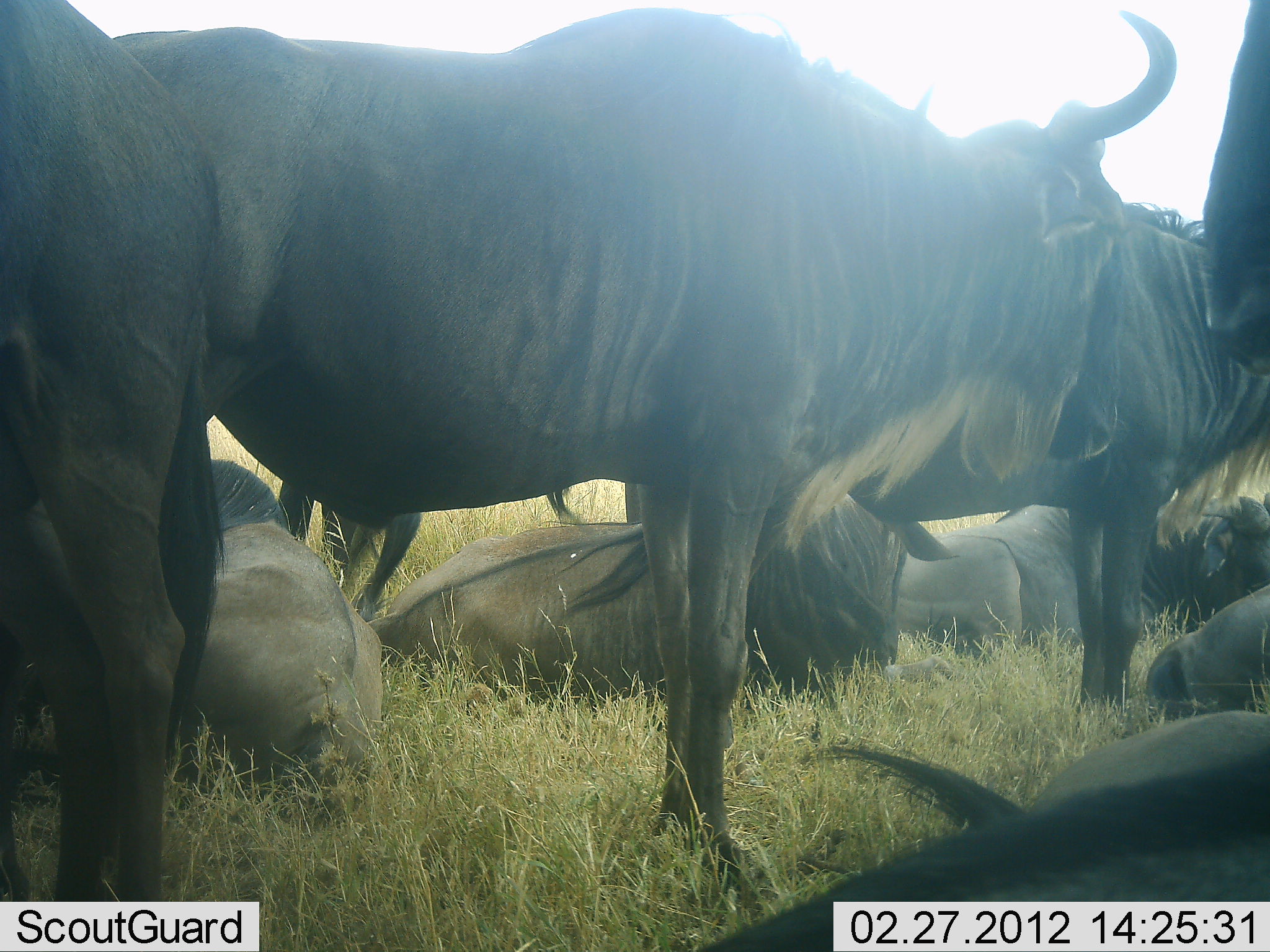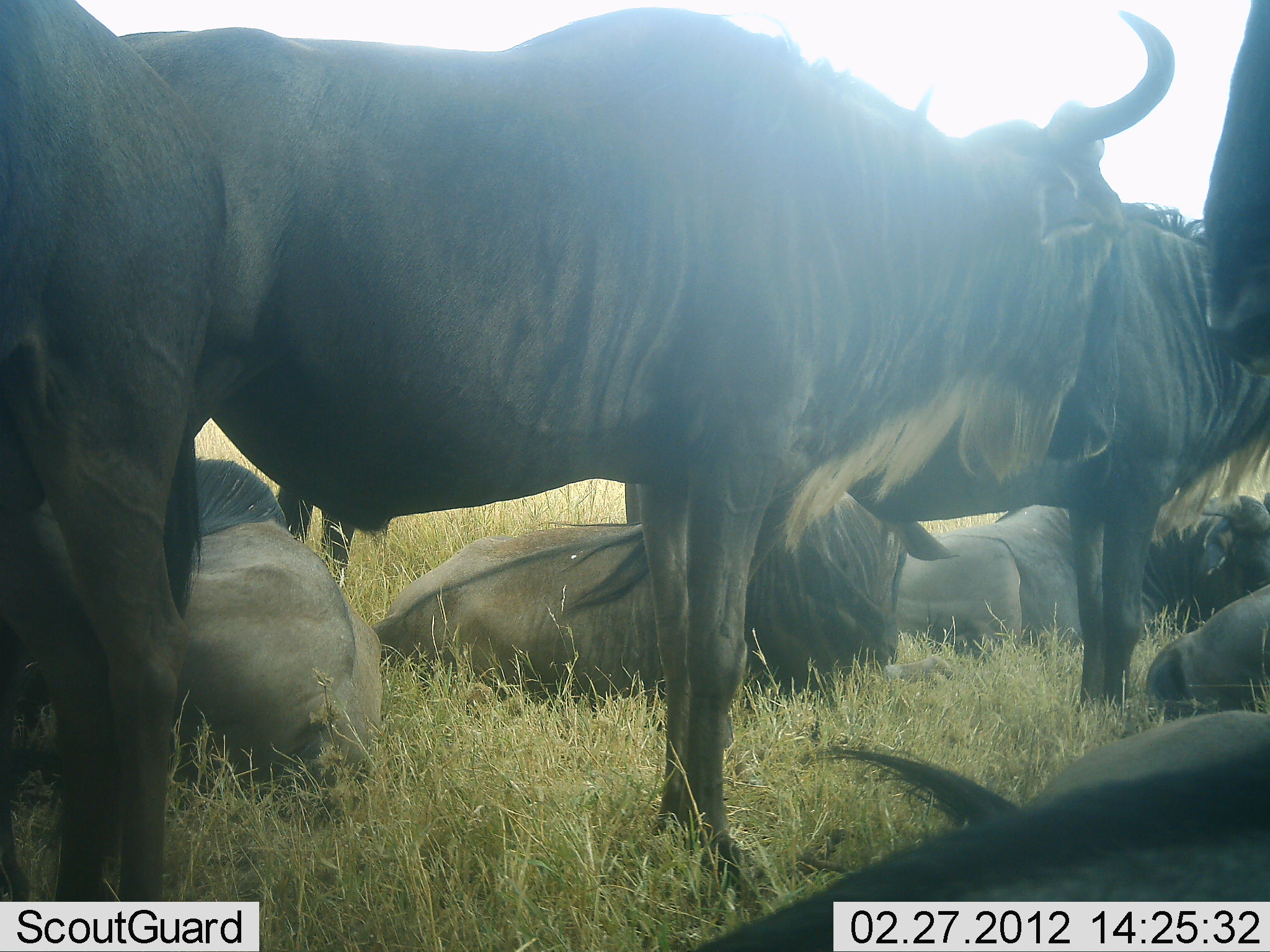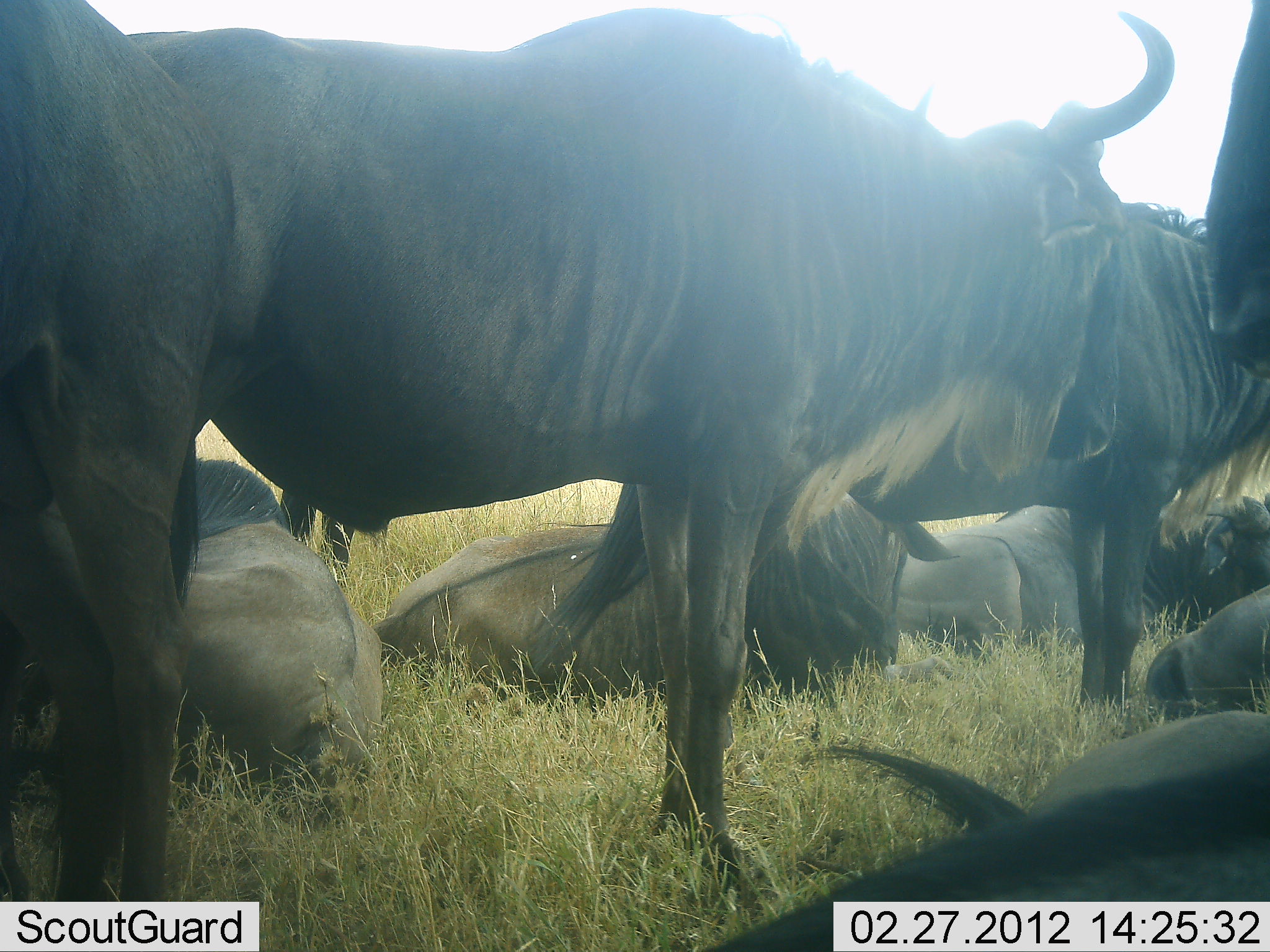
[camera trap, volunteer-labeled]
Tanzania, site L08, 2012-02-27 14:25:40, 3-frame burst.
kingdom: Animalia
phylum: Chordata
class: Mammalia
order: Artiodactyla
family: Bovidae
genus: Connochaetes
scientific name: Connochaetes taurinus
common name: blue wildebeest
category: wildebeest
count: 9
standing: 65%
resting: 100%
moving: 0%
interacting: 5%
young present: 0%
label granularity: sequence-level